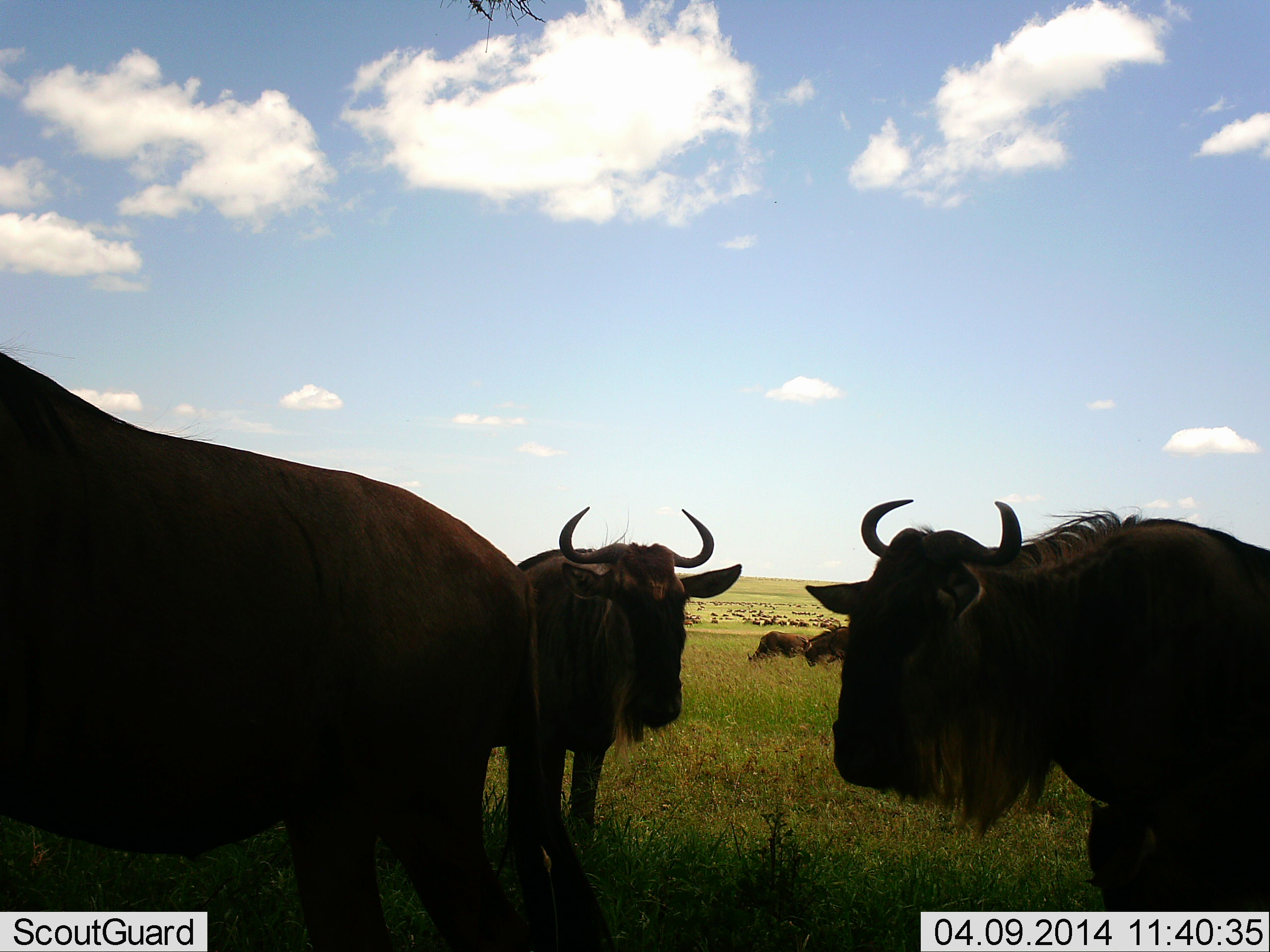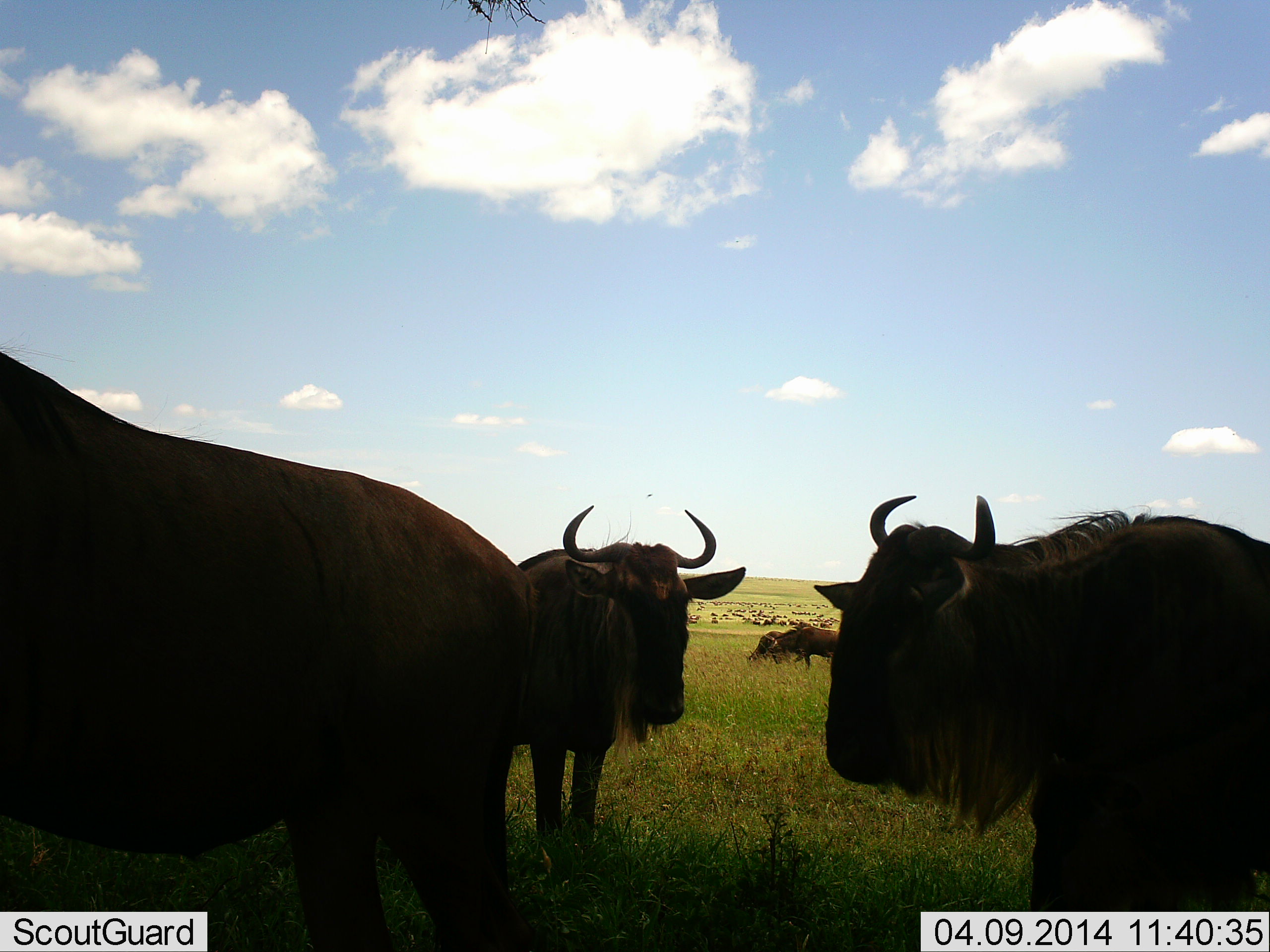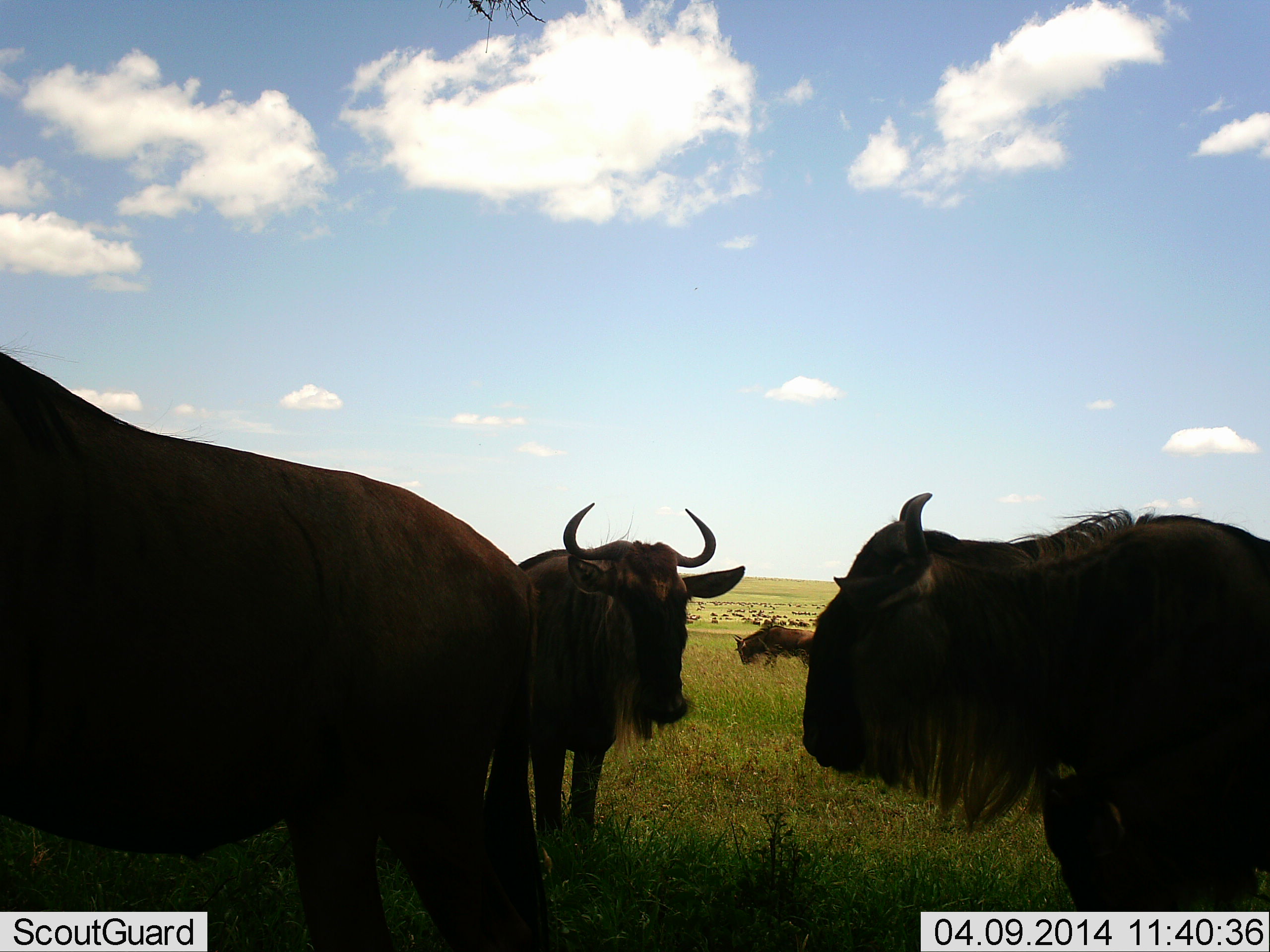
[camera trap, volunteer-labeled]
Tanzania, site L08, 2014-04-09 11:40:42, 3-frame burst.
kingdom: Animalia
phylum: Chordata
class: Mammalia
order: Artiodactyla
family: Bovidae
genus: Connochaetes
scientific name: Connochaetes taurinus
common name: blue wildebeest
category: wildebeest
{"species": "wildebeest (blue wildebeest) (Connochaetes taurinus)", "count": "11-50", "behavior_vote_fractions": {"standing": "100%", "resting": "10%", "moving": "20%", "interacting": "10%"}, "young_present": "0%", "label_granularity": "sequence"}